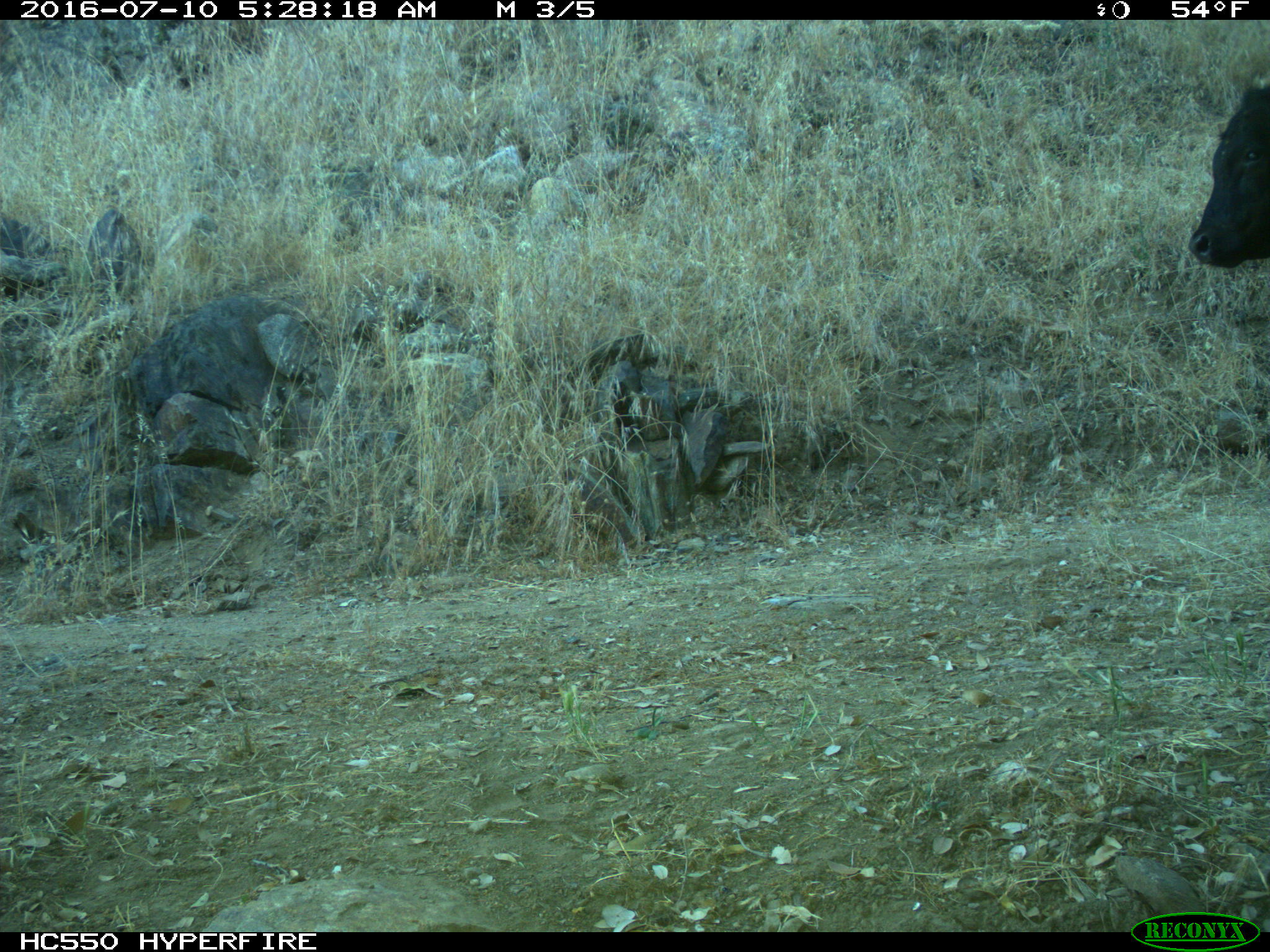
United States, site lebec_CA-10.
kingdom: Animalia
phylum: Chordata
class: Mammalia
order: Artiodactyla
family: Bovidae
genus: Bos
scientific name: Bos taurus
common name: domestic cow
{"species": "Bos taurus (domestic cow)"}